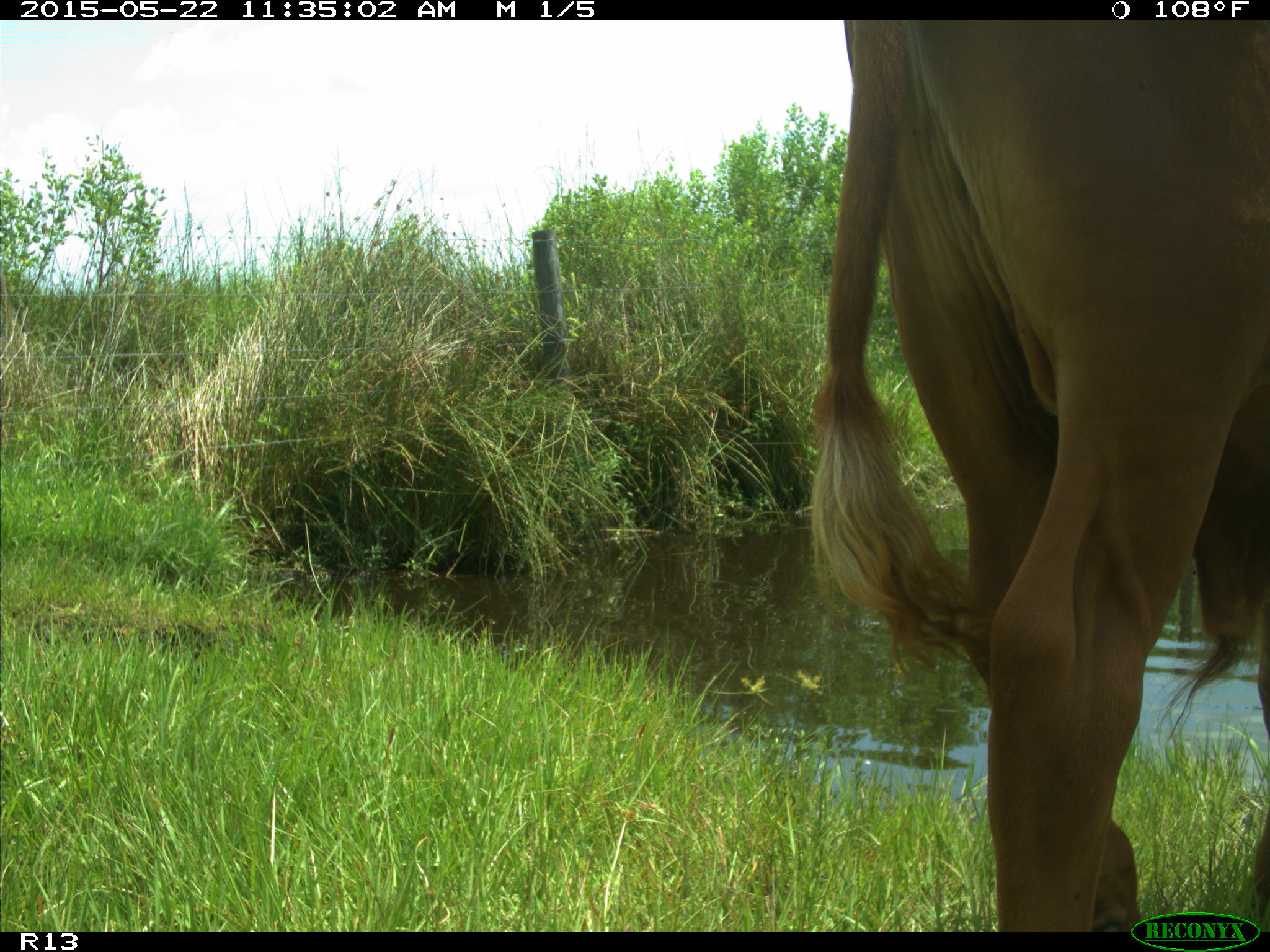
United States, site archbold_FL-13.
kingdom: Animalia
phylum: Chordata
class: Mammalia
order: Artiodactyla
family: Bovidae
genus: Bos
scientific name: Bos taurus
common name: domestic cow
Bos taurus (domestic cow).